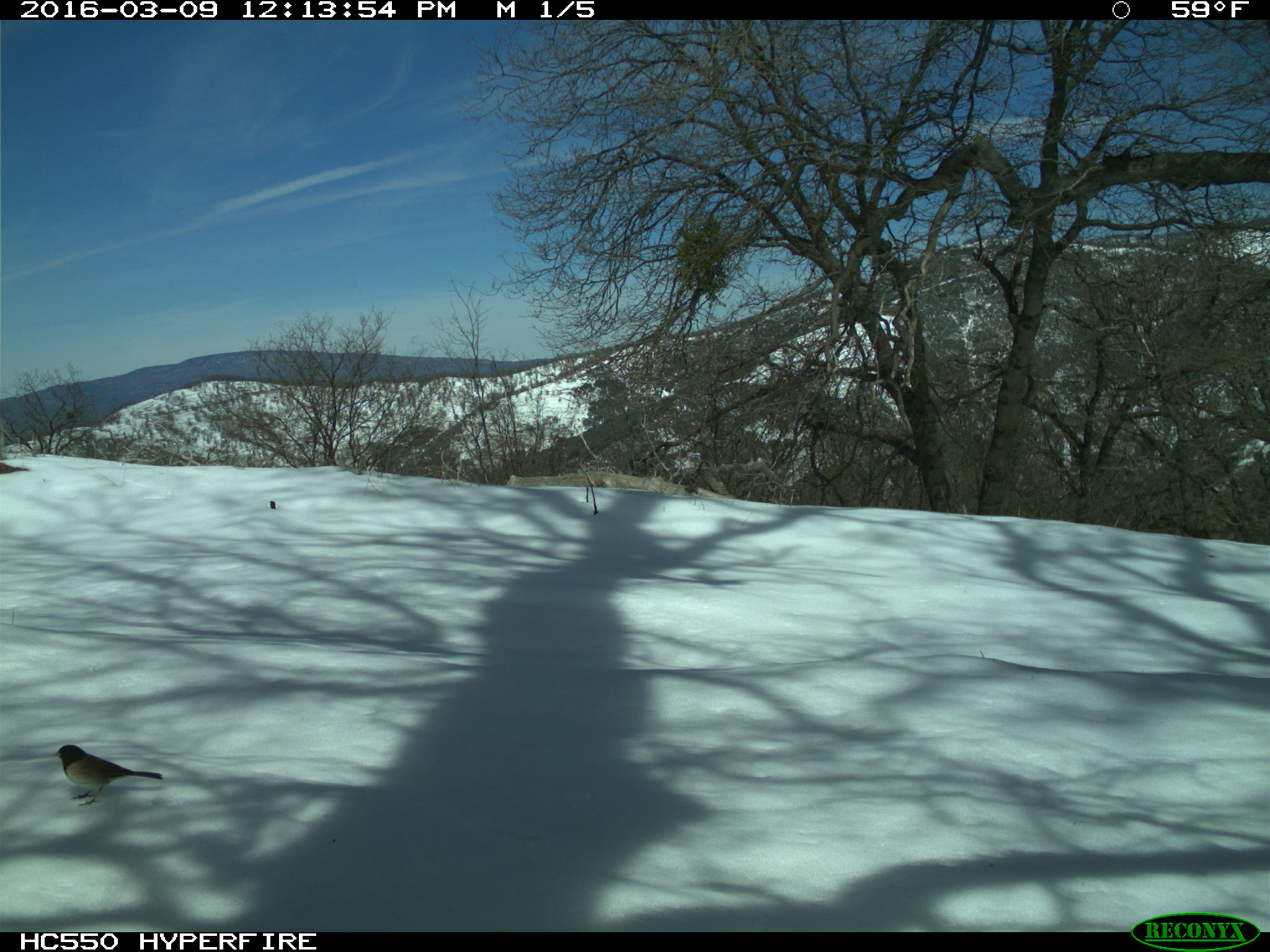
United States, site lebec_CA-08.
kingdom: Animalia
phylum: Chordata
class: Aves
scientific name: Aves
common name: birds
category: unidentified bird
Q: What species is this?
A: Unidentified bird (birds) (Aves).